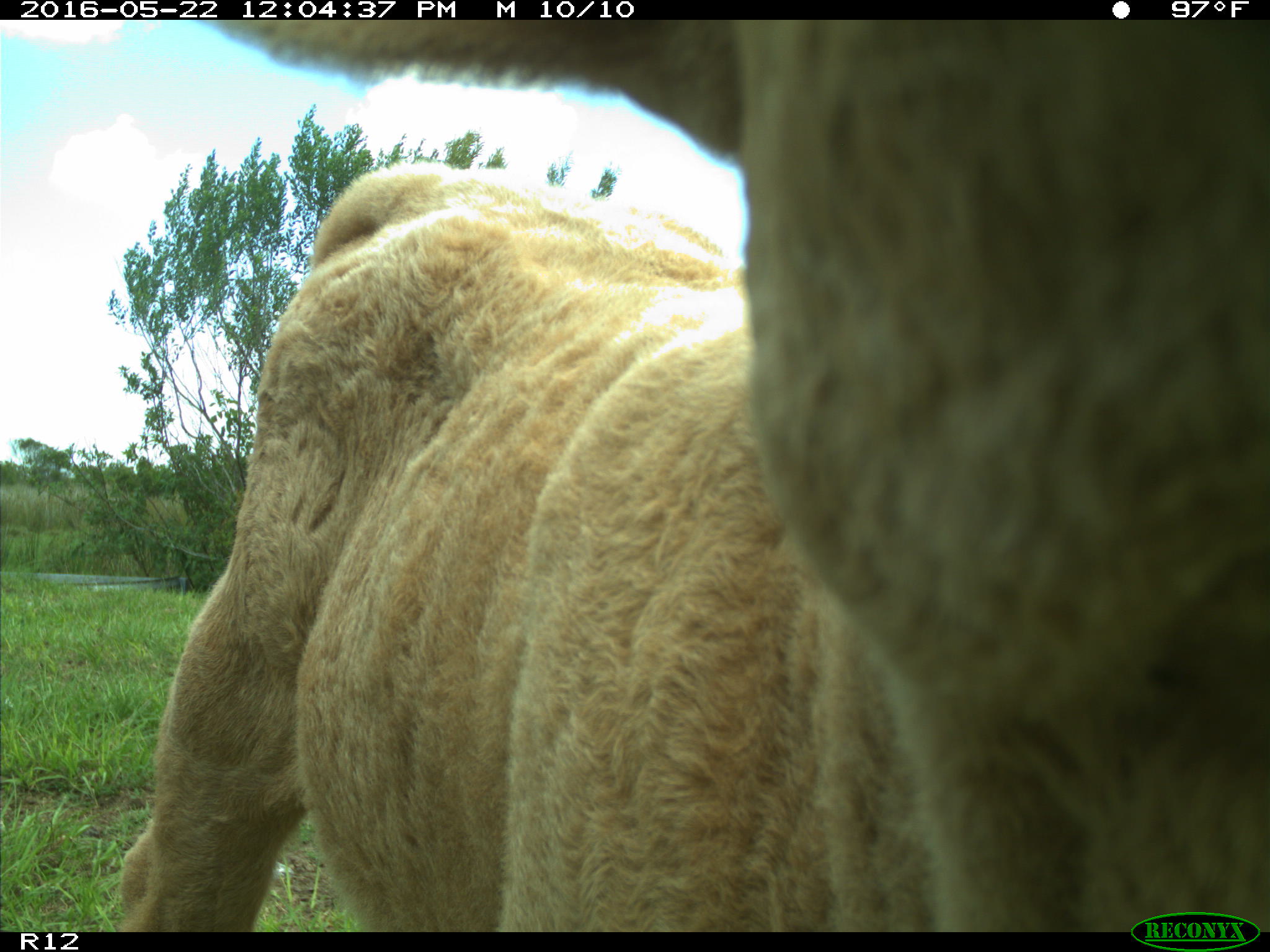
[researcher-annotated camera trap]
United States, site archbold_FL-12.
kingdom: Animalia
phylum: Chordata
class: Mammalia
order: Artiodactyla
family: Bovidae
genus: Bos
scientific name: Bos taurus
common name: domestic cow